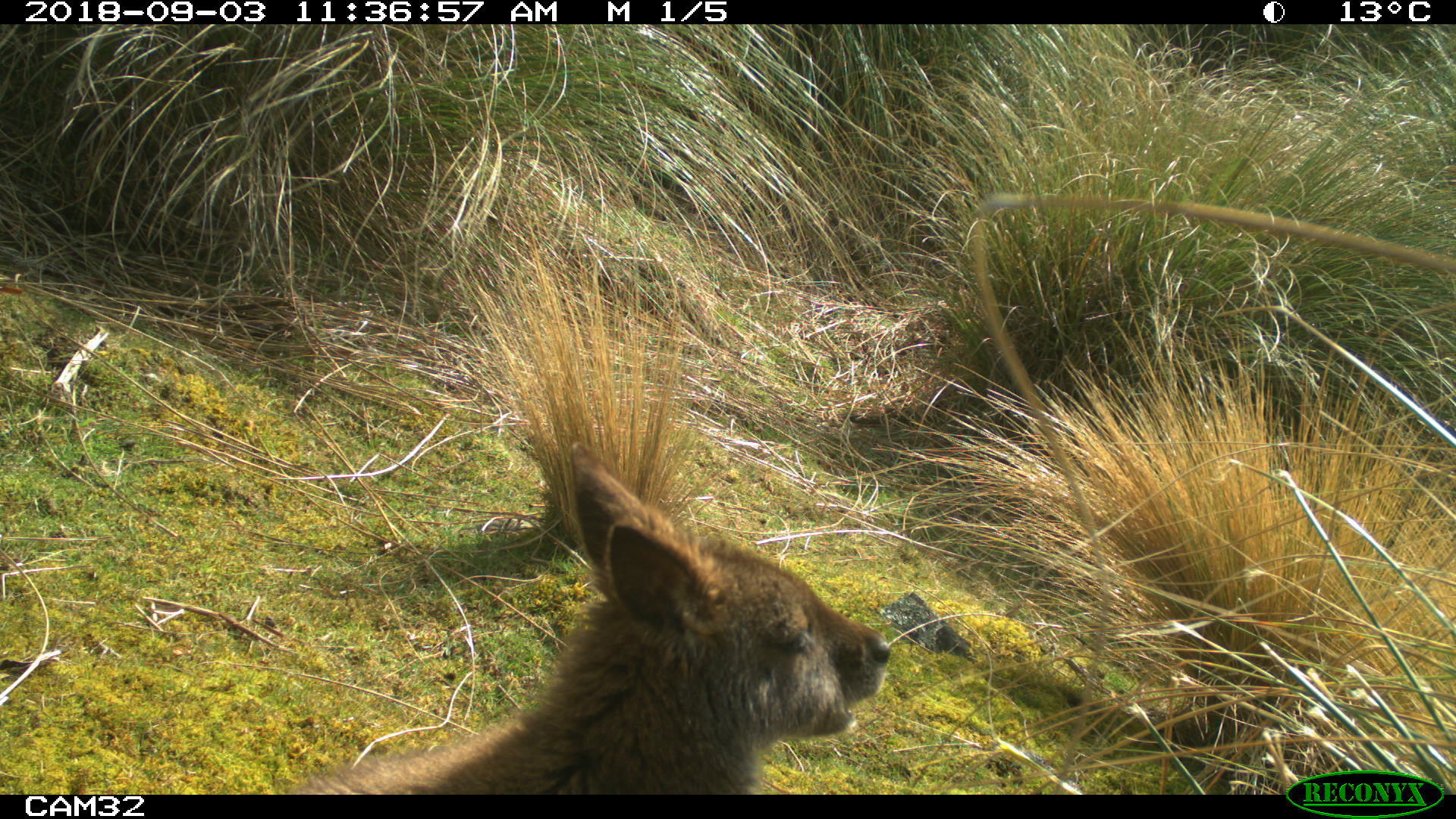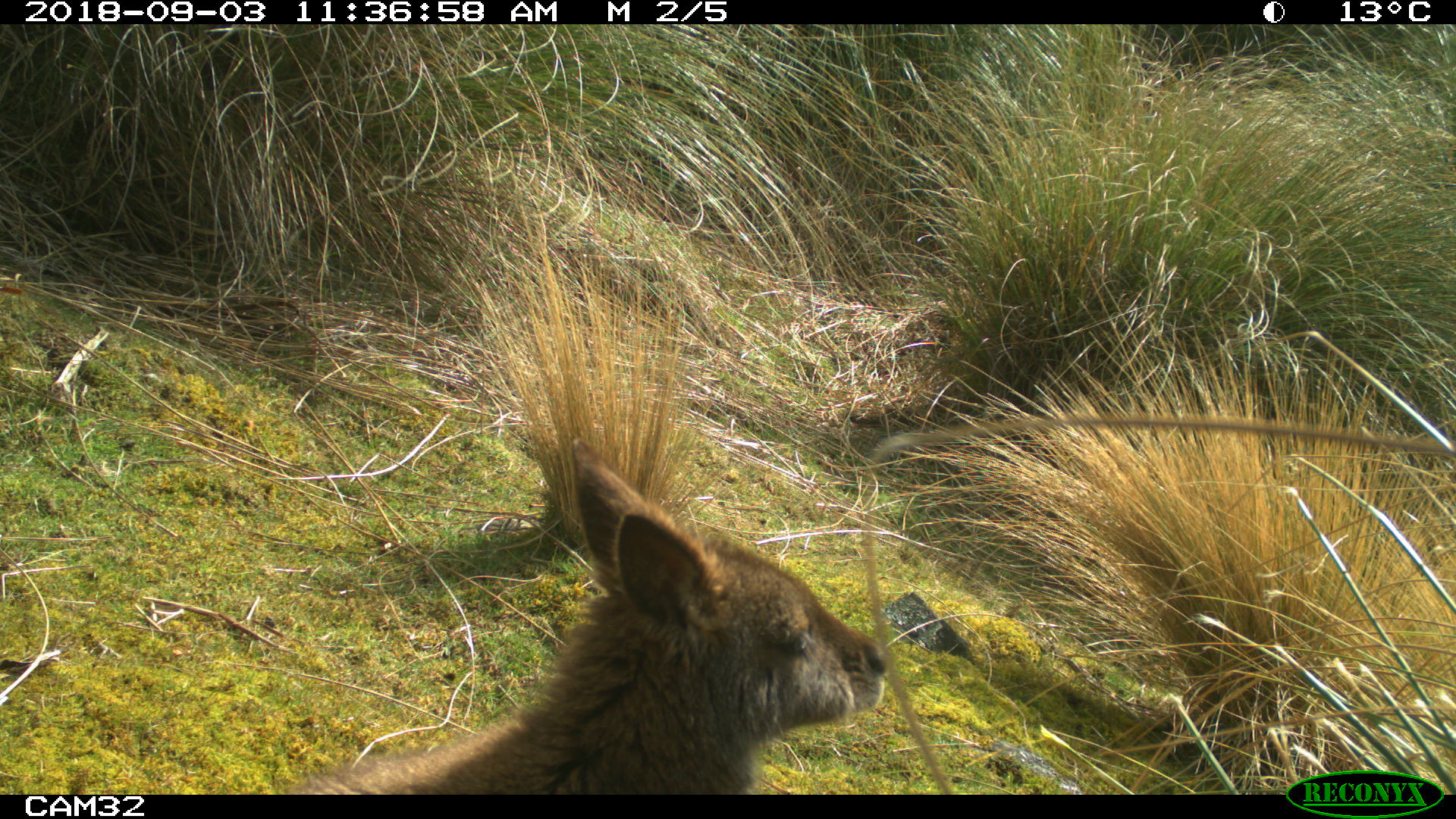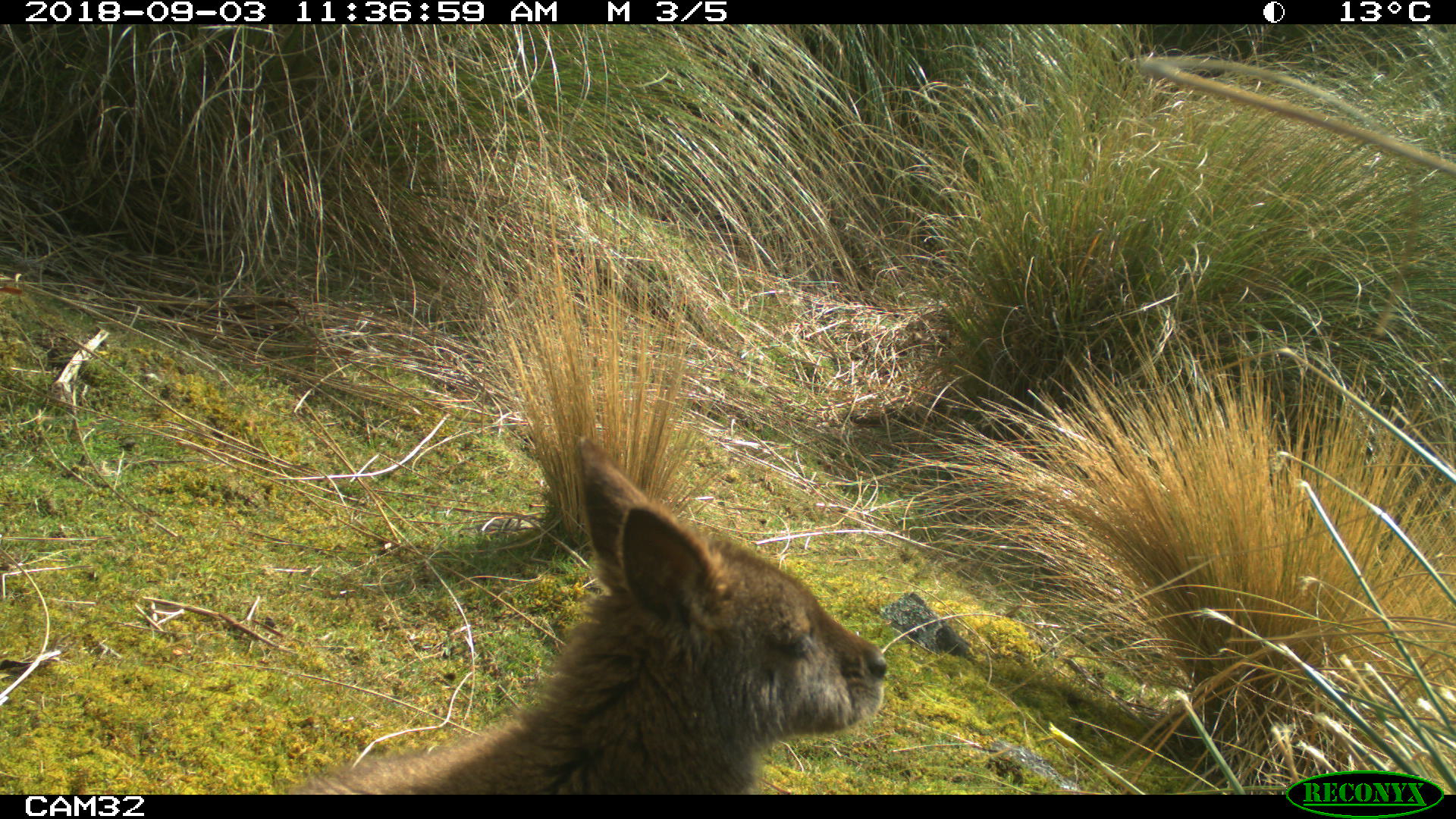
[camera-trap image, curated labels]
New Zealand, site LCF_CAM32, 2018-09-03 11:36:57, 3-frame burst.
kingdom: Animalia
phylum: Chordata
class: Mammalia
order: Diprotodontia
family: Macropodidae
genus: Notamacropus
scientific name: Notamacropus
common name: wallaby